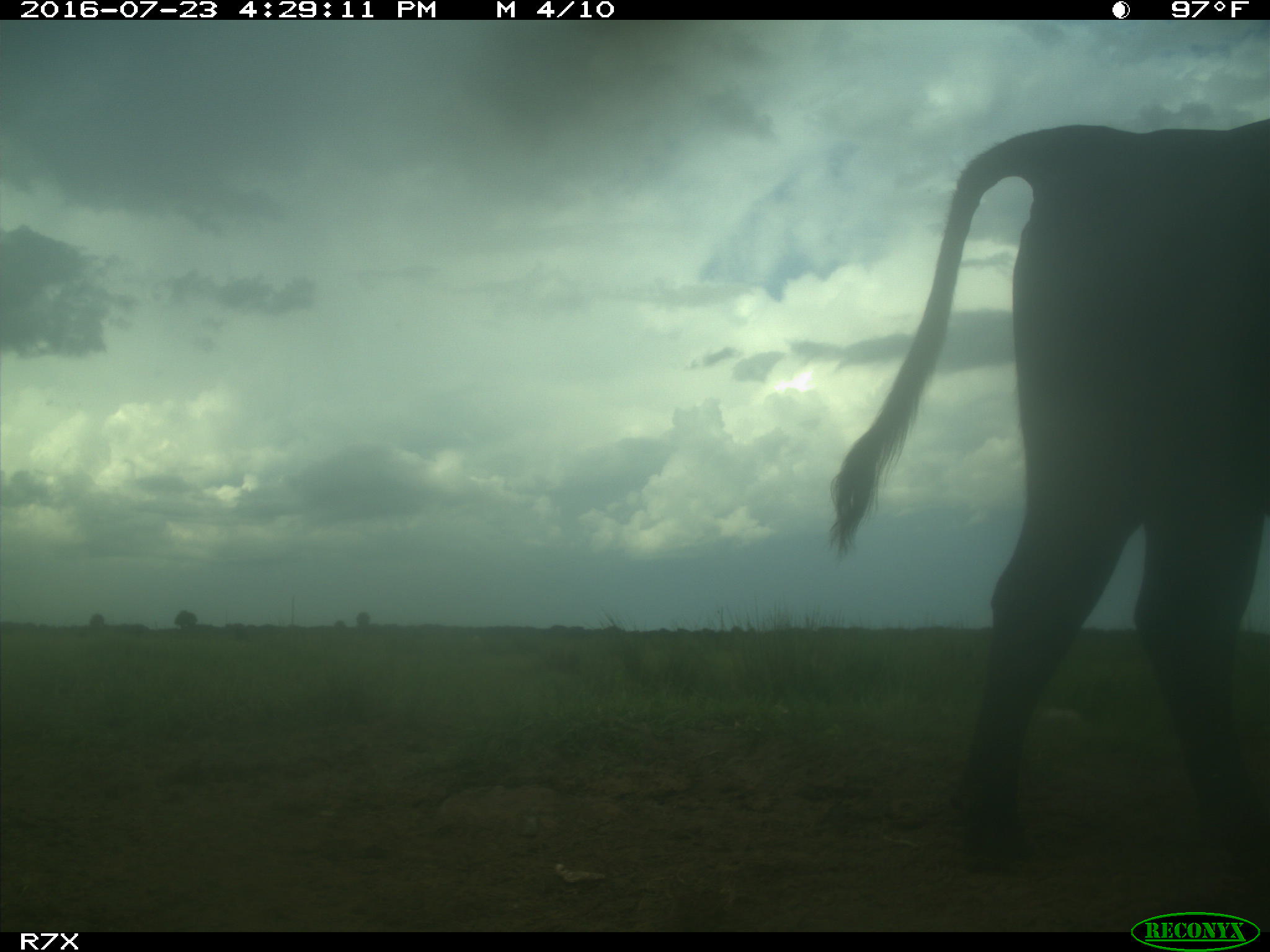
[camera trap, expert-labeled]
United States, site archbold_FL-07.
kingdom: Animalia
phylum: Chordata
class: Mammalia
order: Artiodactyla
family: Bovidae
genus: Bos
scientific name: Bos taurus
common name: domestic cow